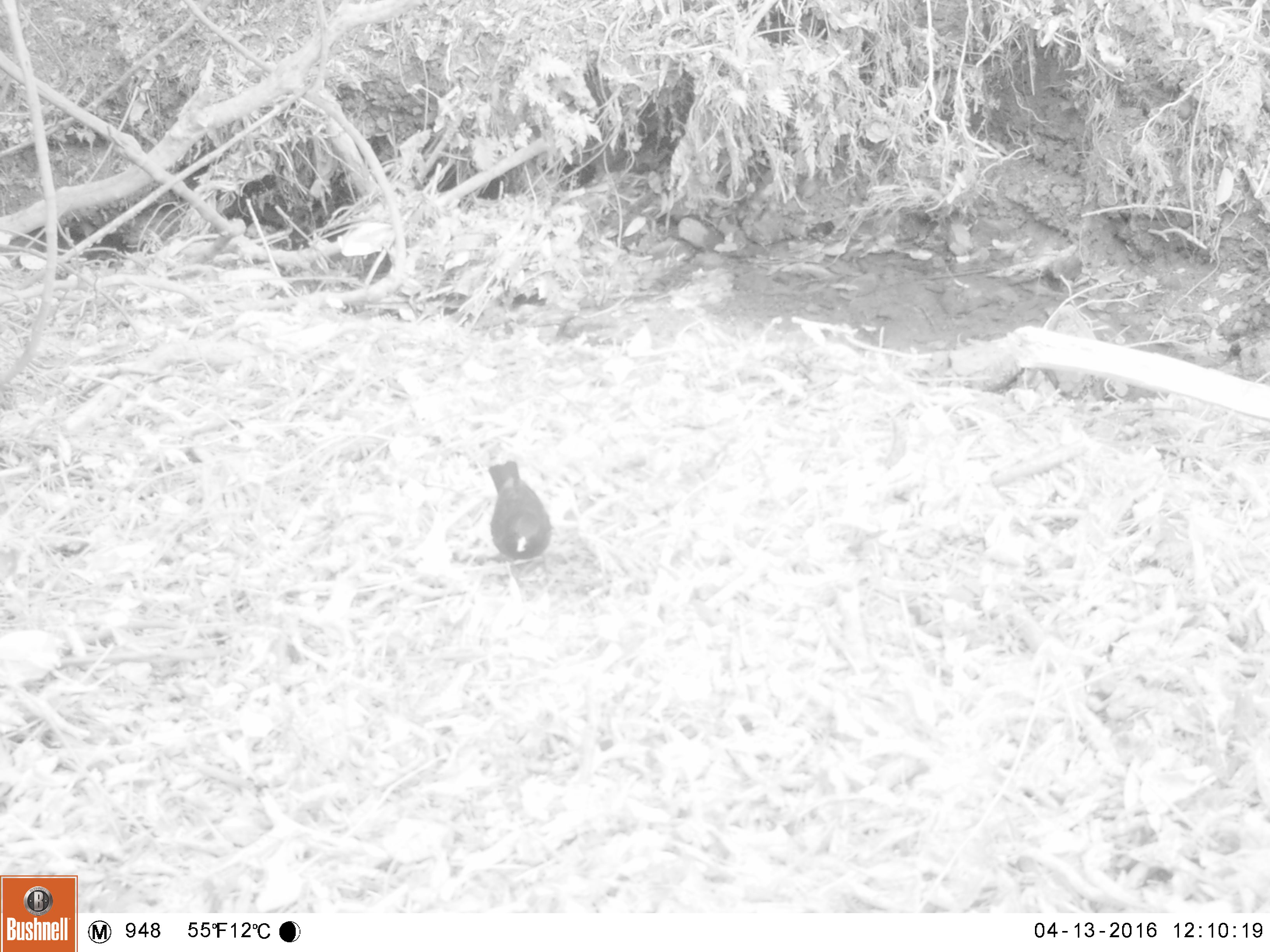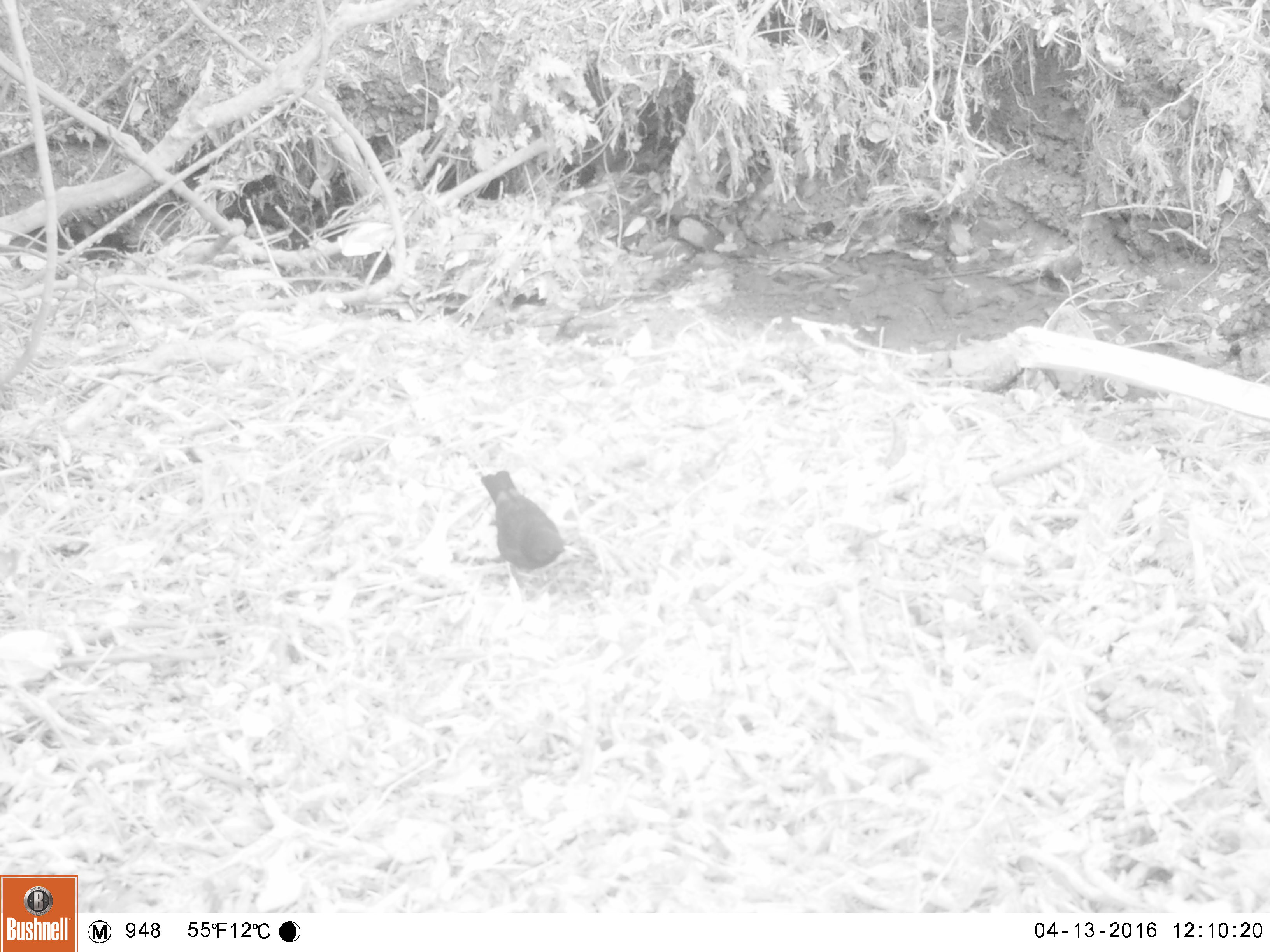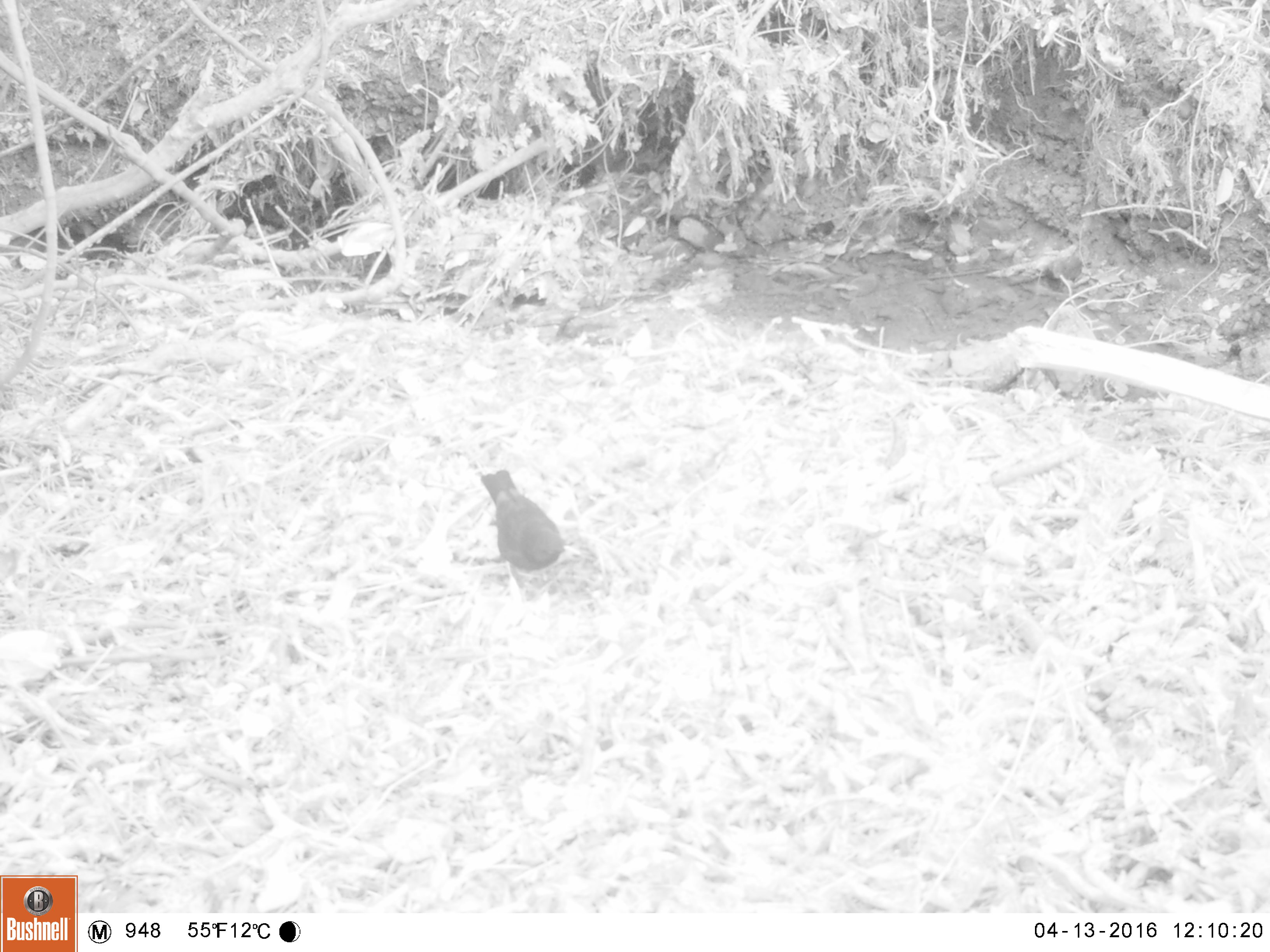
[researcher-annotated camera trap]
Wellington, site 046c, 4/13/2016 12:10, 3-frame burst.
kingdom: Animalia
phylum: Chordata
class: Aves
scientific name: Aves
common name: bird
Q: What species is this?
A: Bird (Aves).